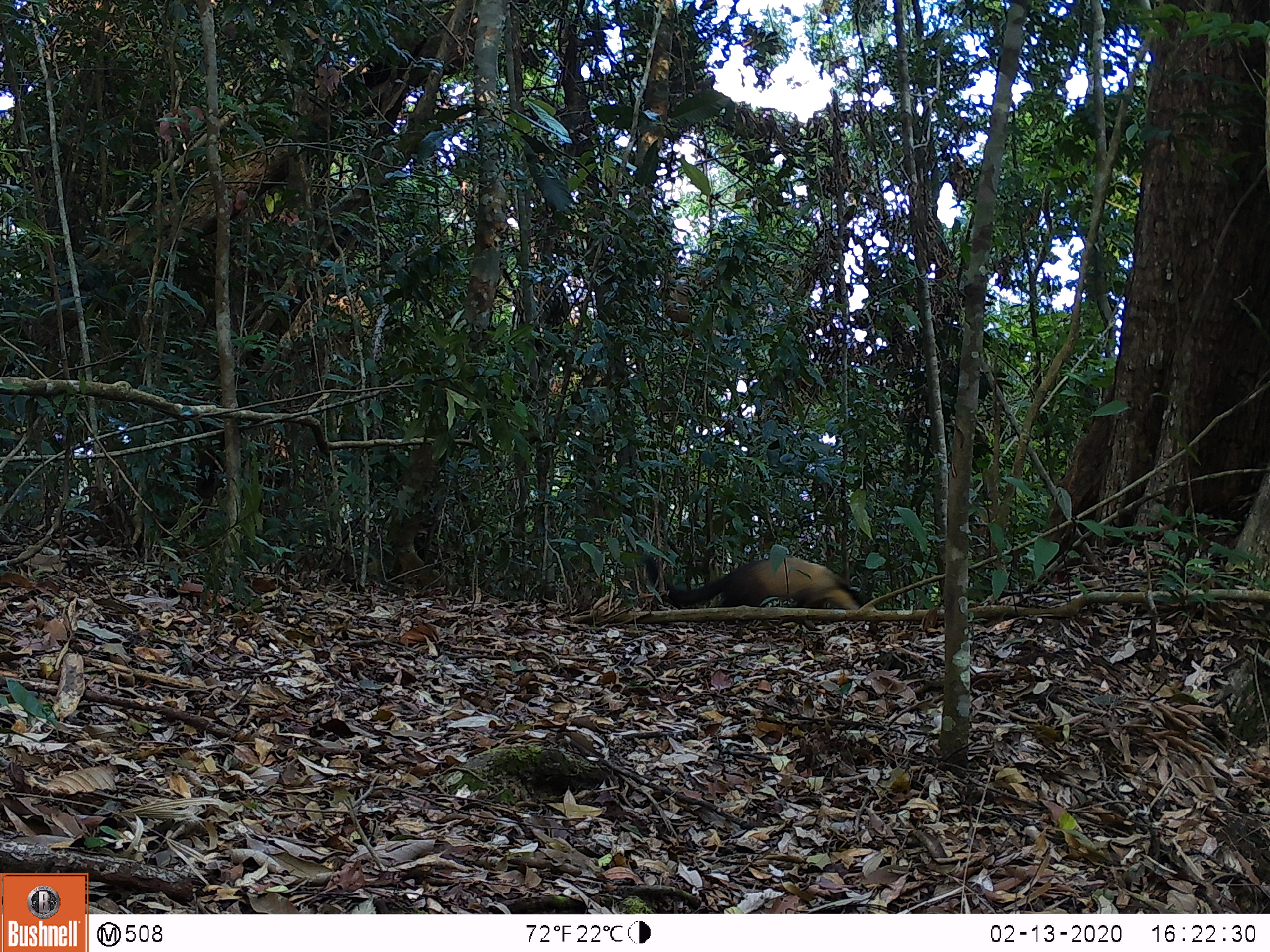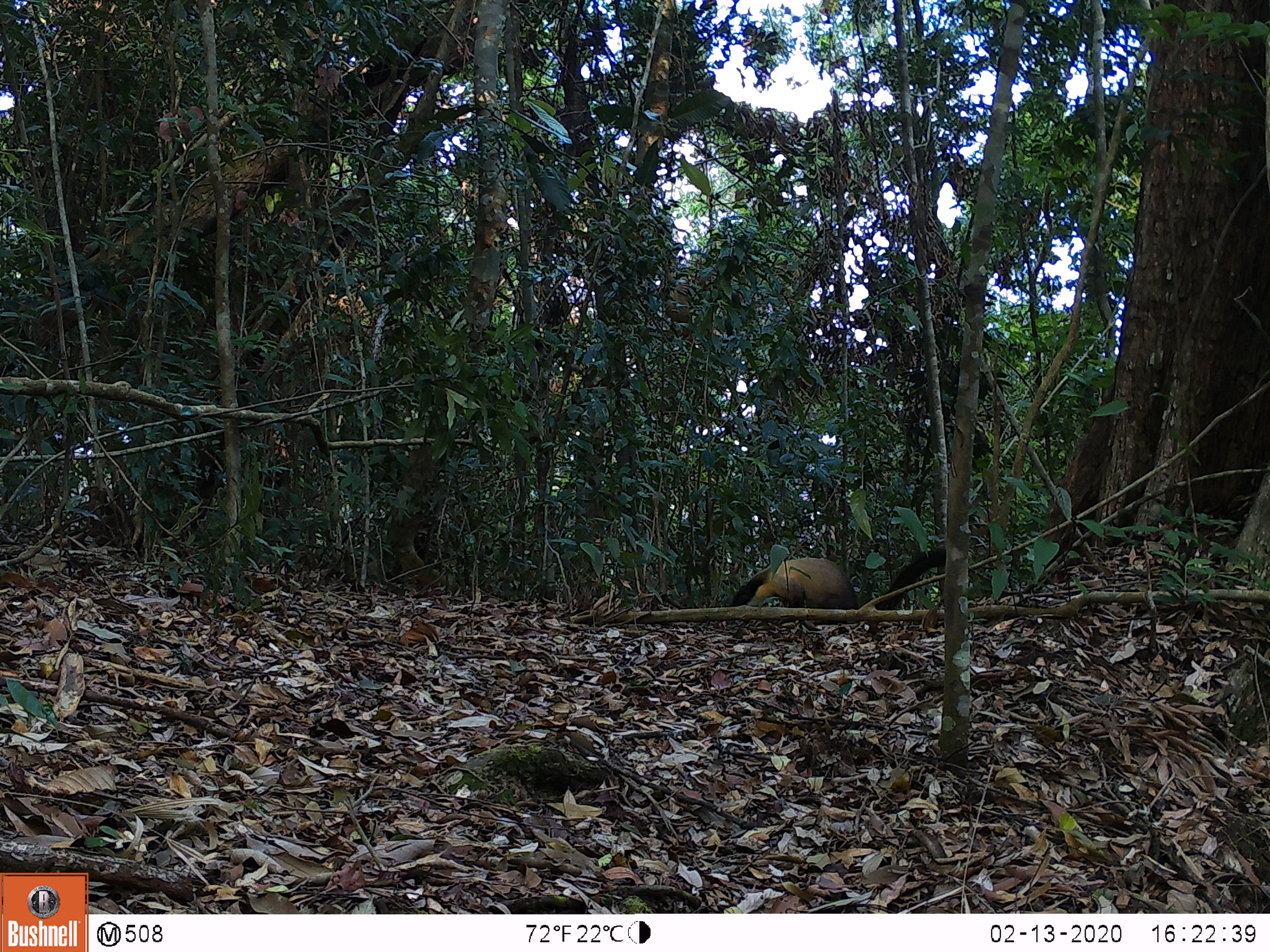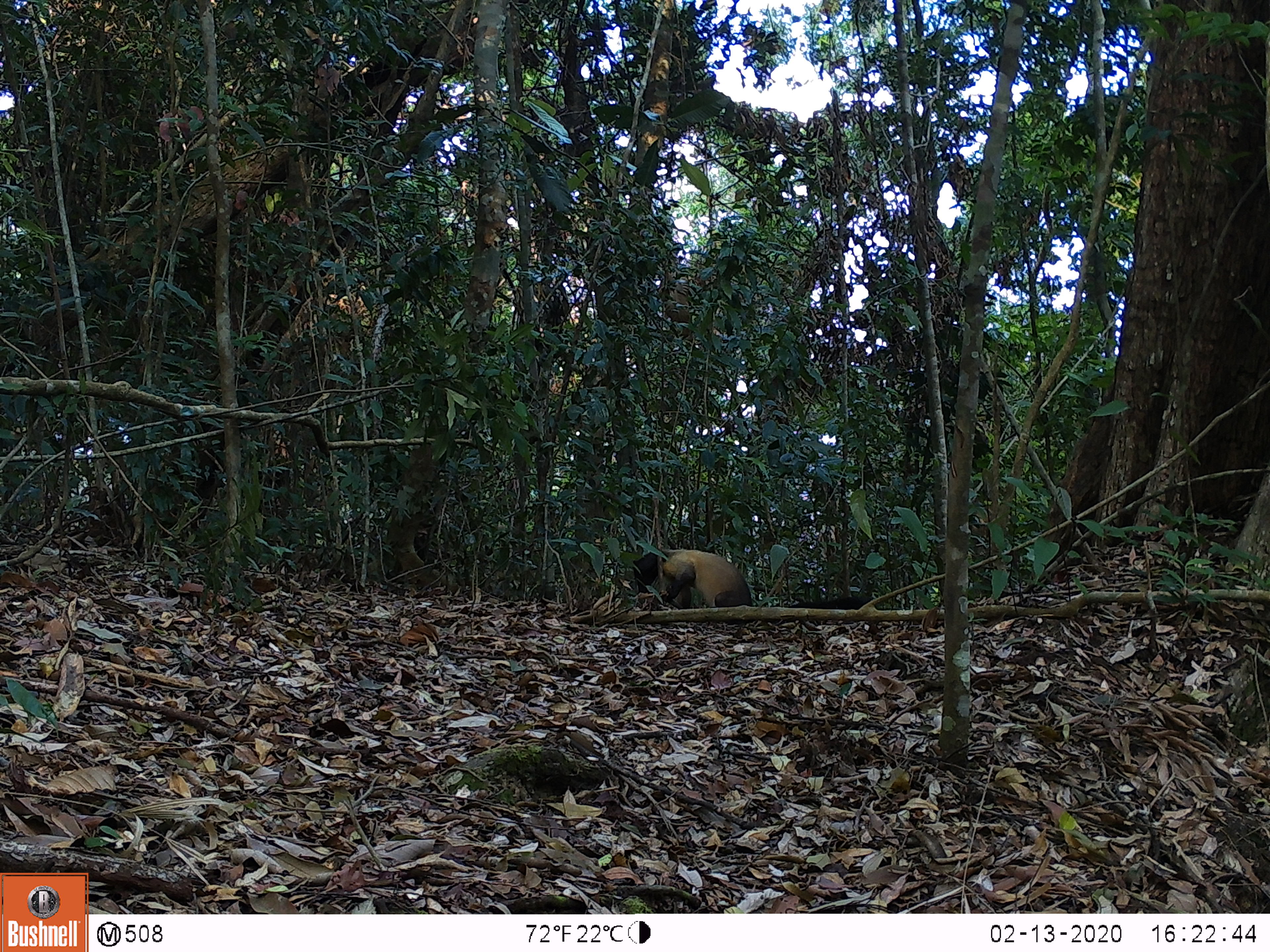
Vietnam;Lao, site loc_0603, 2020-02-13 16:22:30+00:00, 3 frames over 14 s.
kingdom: Animalia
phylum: Chordata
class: Mammalia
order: Carnivora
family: Mustelidae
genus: Martes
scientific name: Martes flavigula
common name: yellow-throated marten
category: yellow throated marten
Yellow throated marten (yellow-throated marten) (Martes flavigula). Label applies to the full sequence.